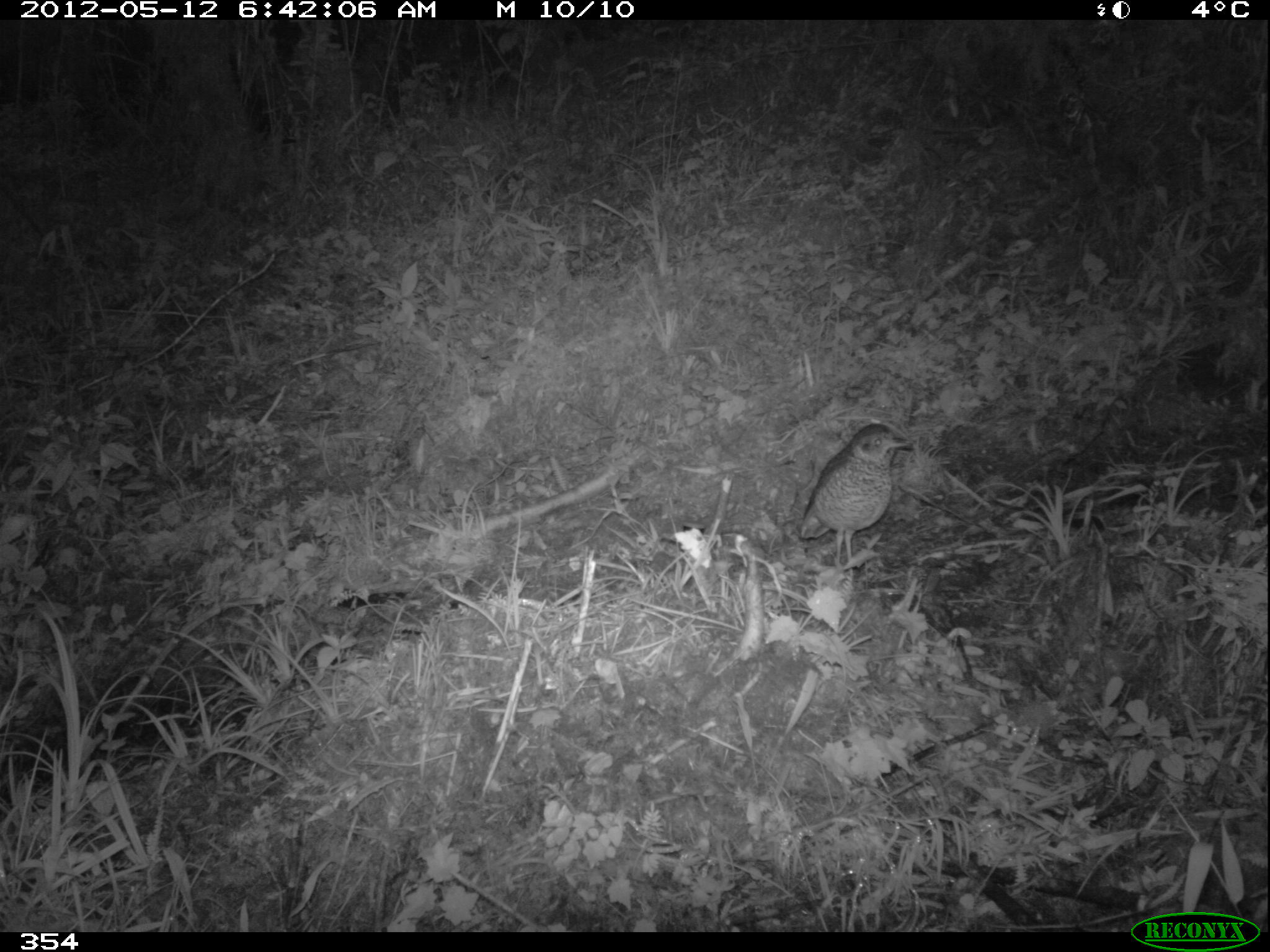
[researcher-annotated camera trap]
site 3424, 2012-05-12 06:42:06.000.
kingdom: Animalia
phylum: Chordata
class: Aves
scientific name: Aves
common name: bird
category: unknown bird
Unknown bird (bird) (Aves).